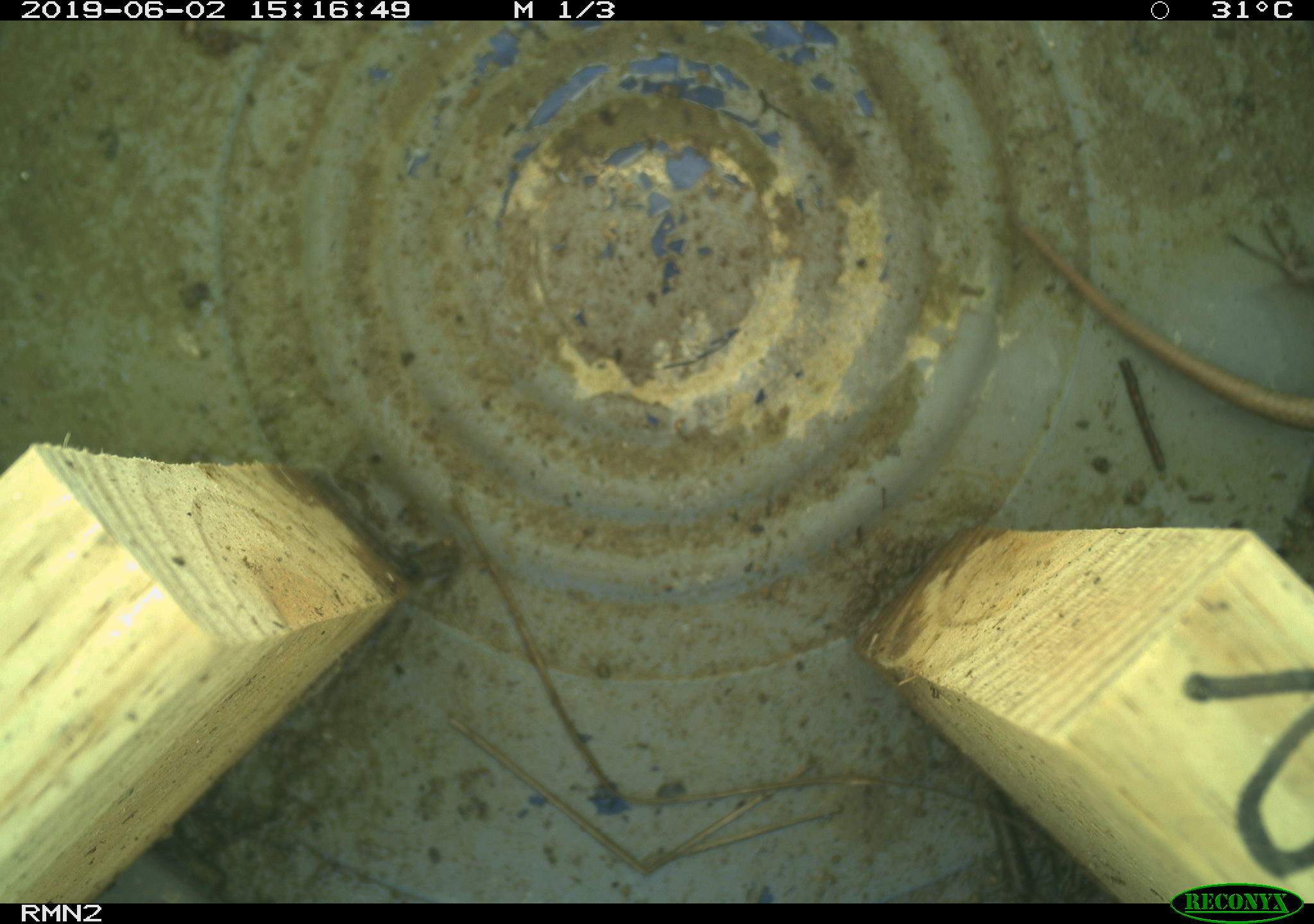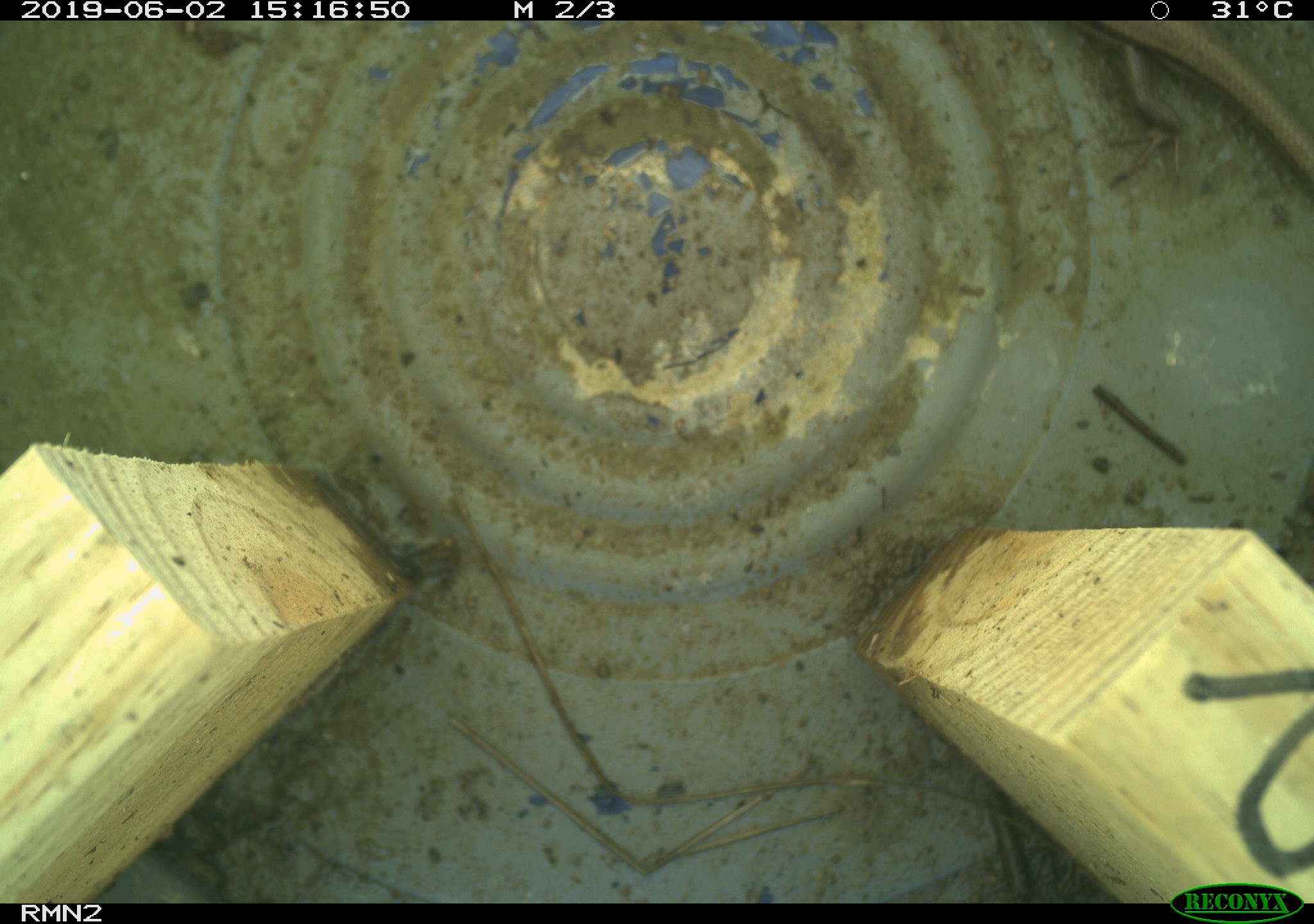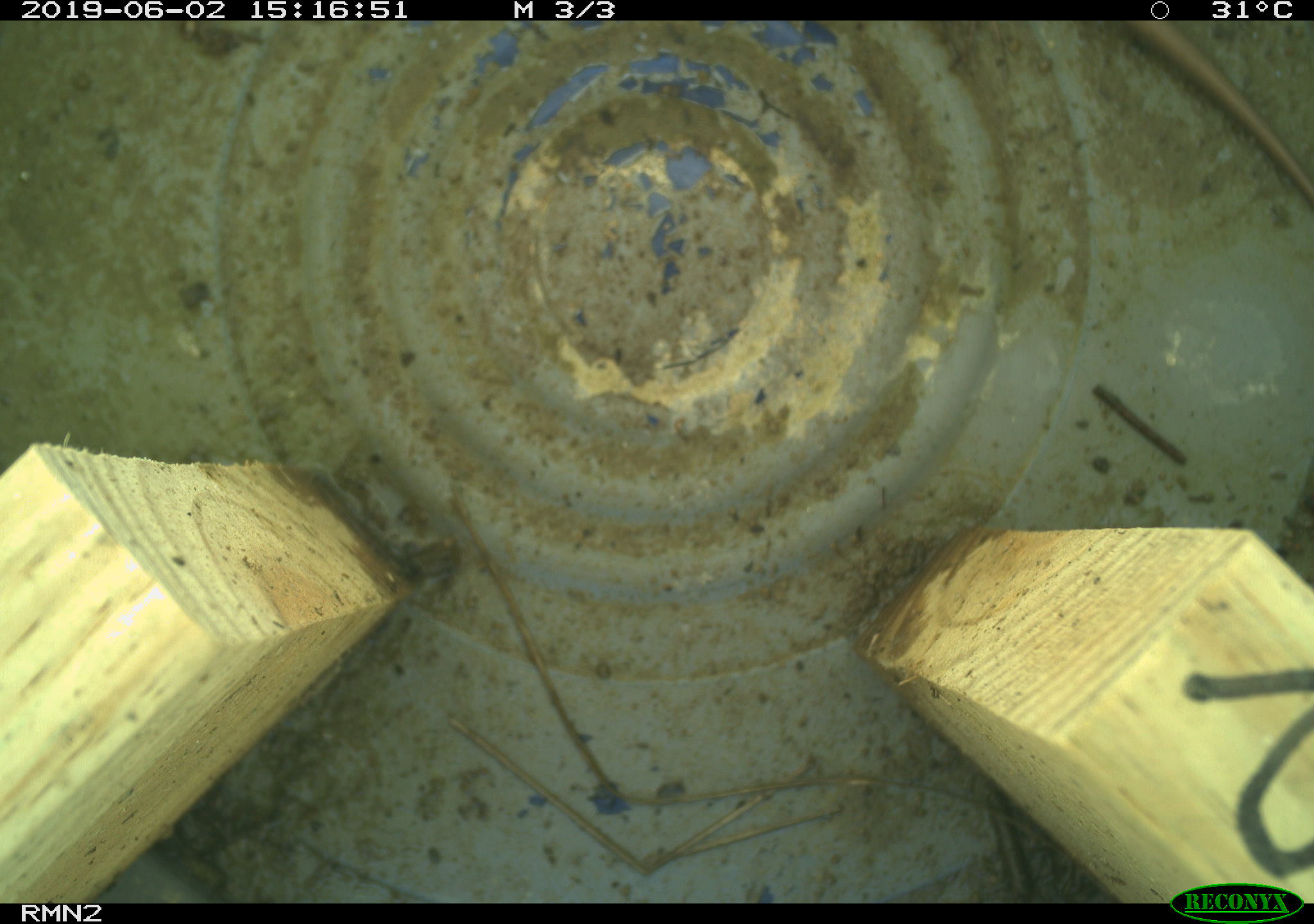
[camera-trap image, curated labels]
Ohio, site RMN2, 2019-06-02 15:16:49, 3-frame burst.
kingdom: Animalia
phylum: Chordata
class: Reptilia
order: Squamata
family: Scincidae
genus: Plestiodon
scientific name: Plestiodon fasciatus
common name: common five-lined skink